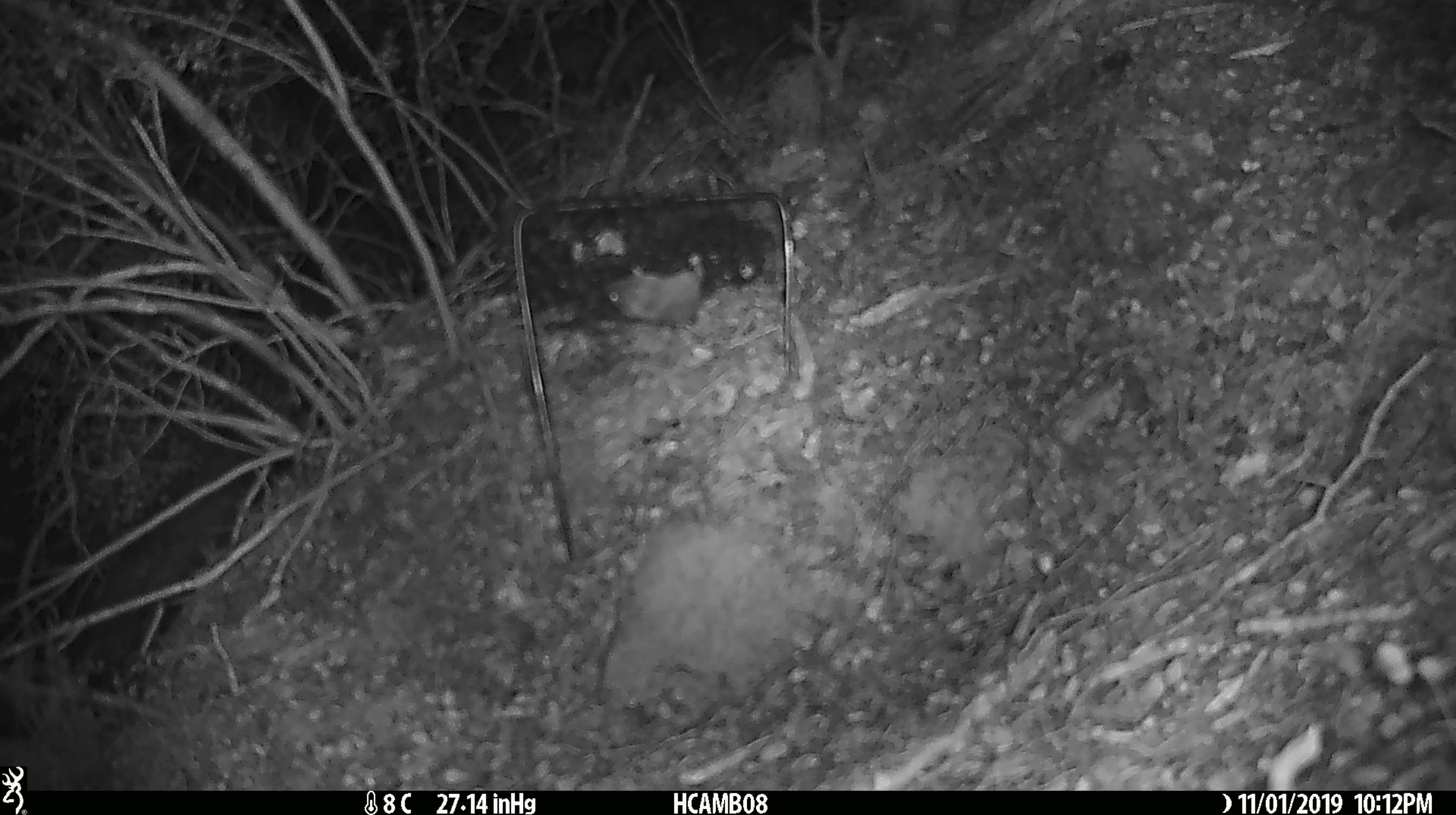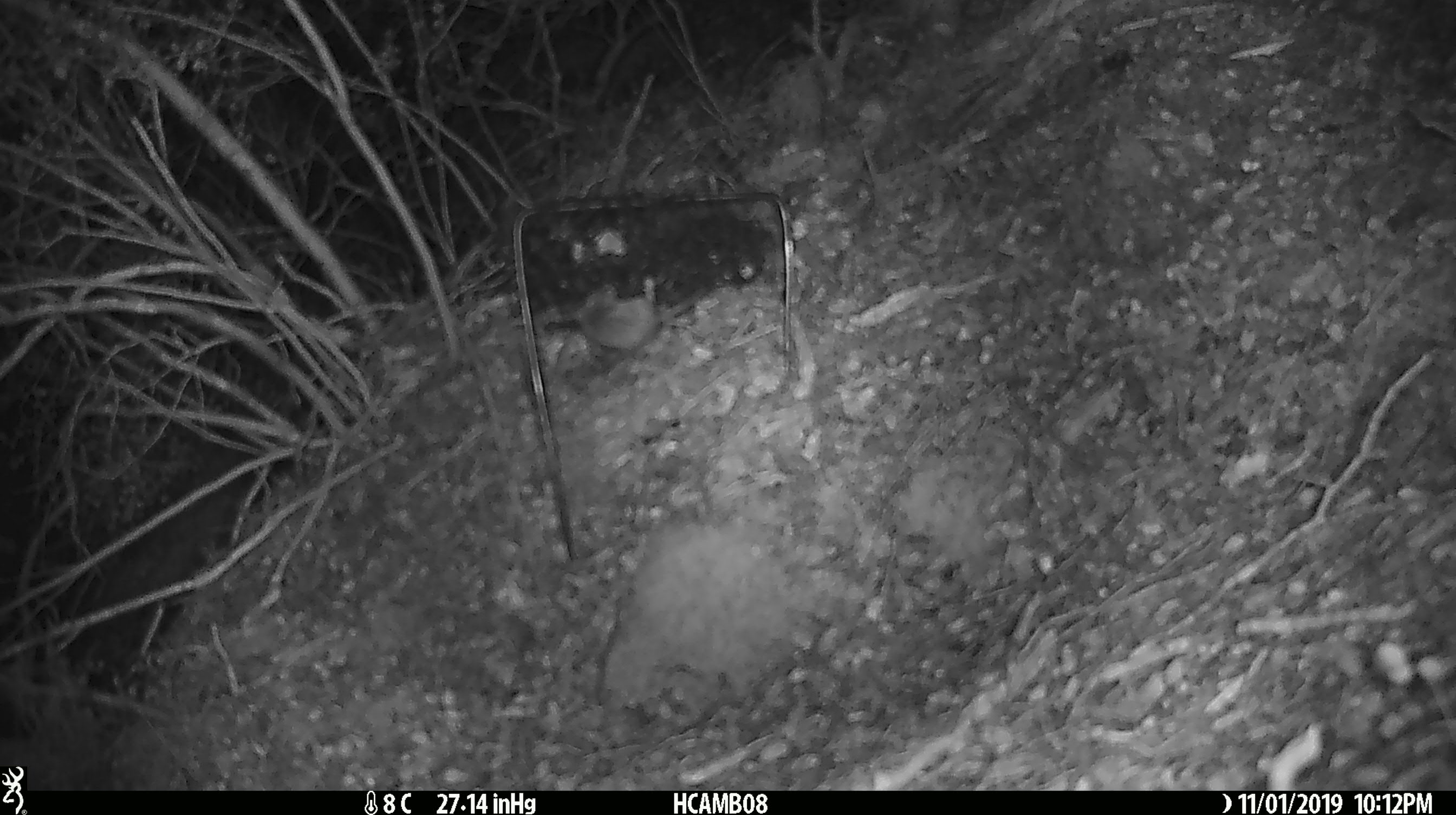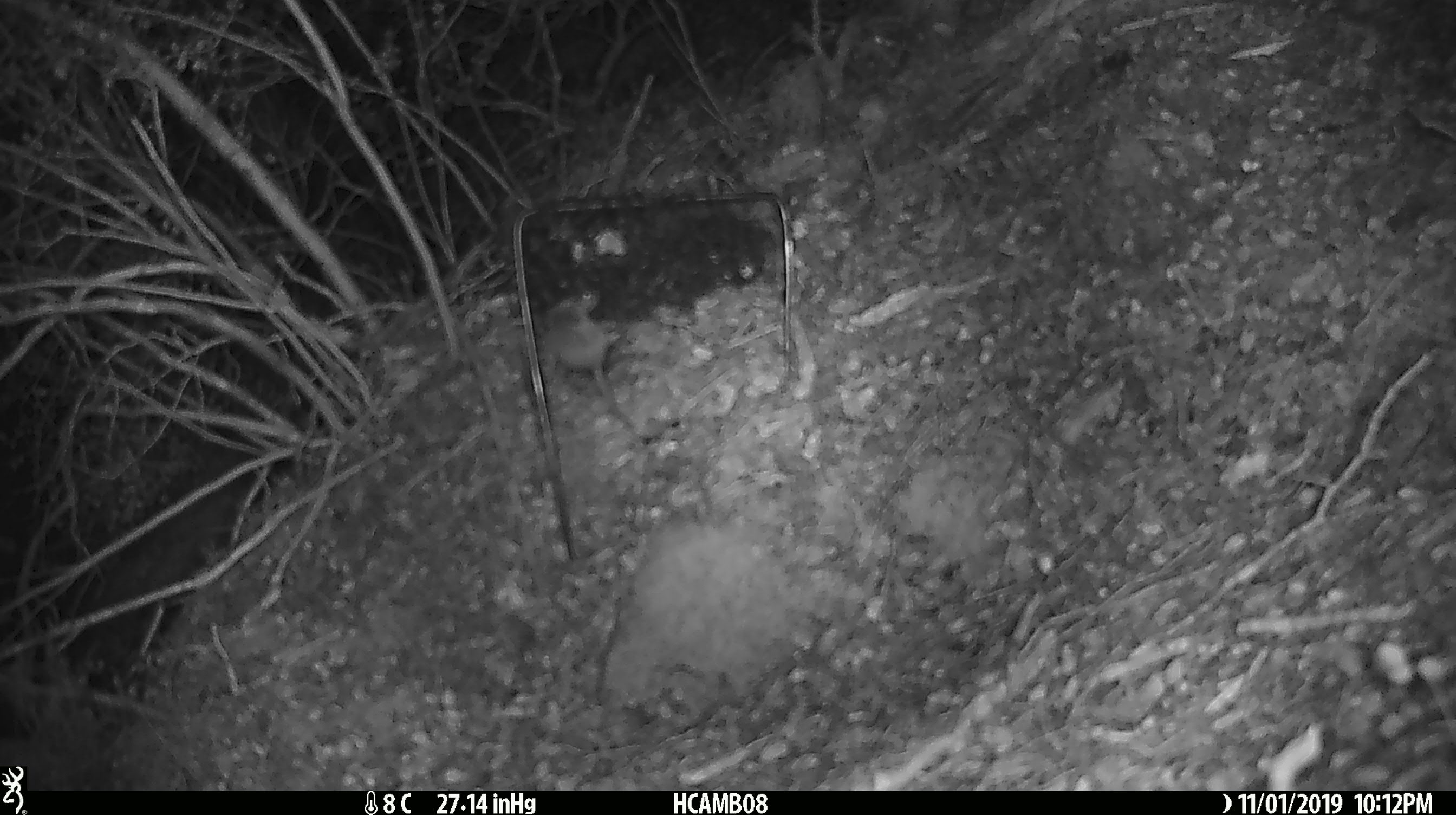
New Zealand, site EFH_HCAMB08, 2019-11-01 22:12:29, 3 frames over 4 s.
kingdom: Animalia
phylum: Chordata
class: Mammalia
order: Rodentia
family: Muridae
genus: Mus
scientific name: Mus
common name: mouse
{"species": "mouse (Mus)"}